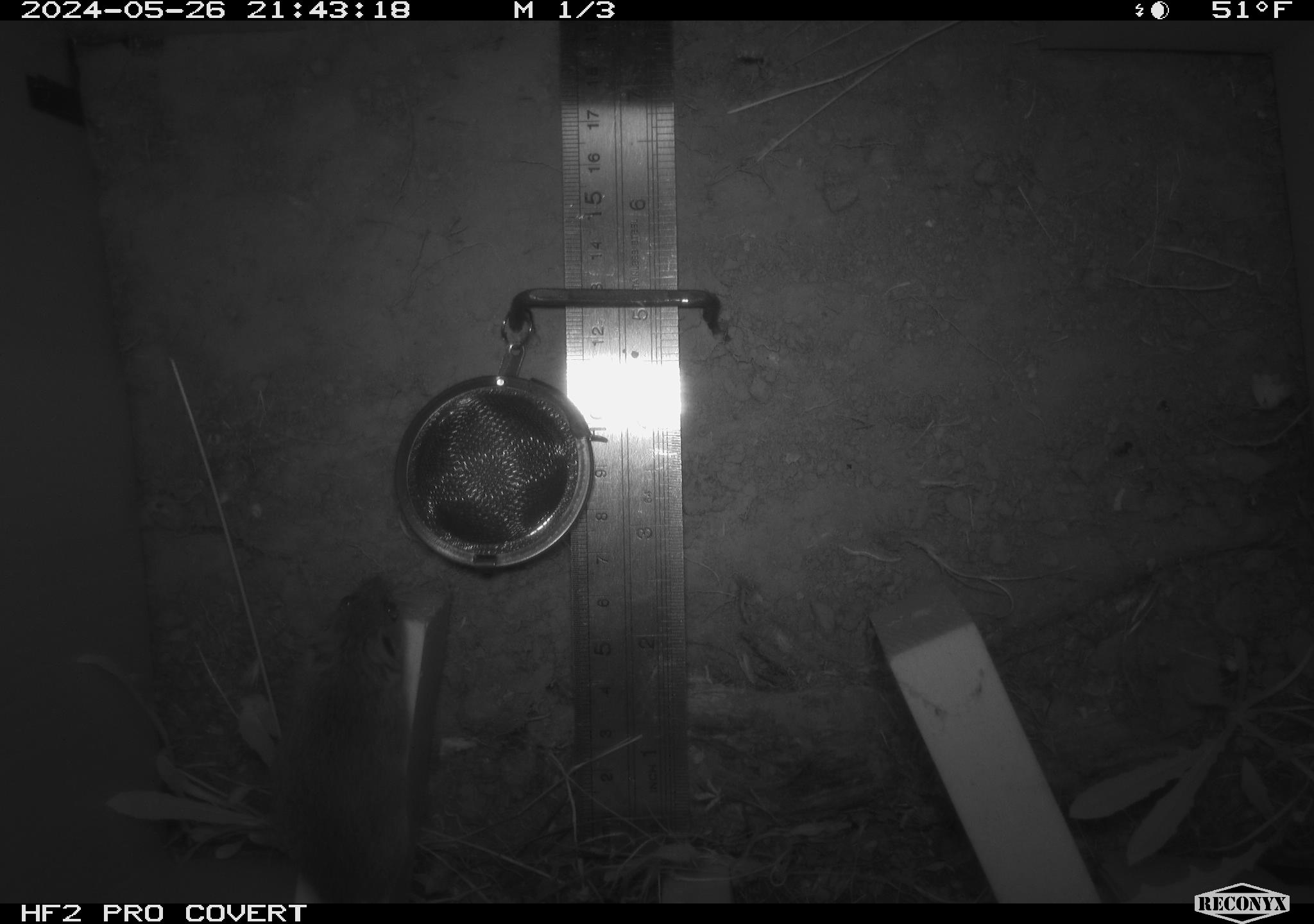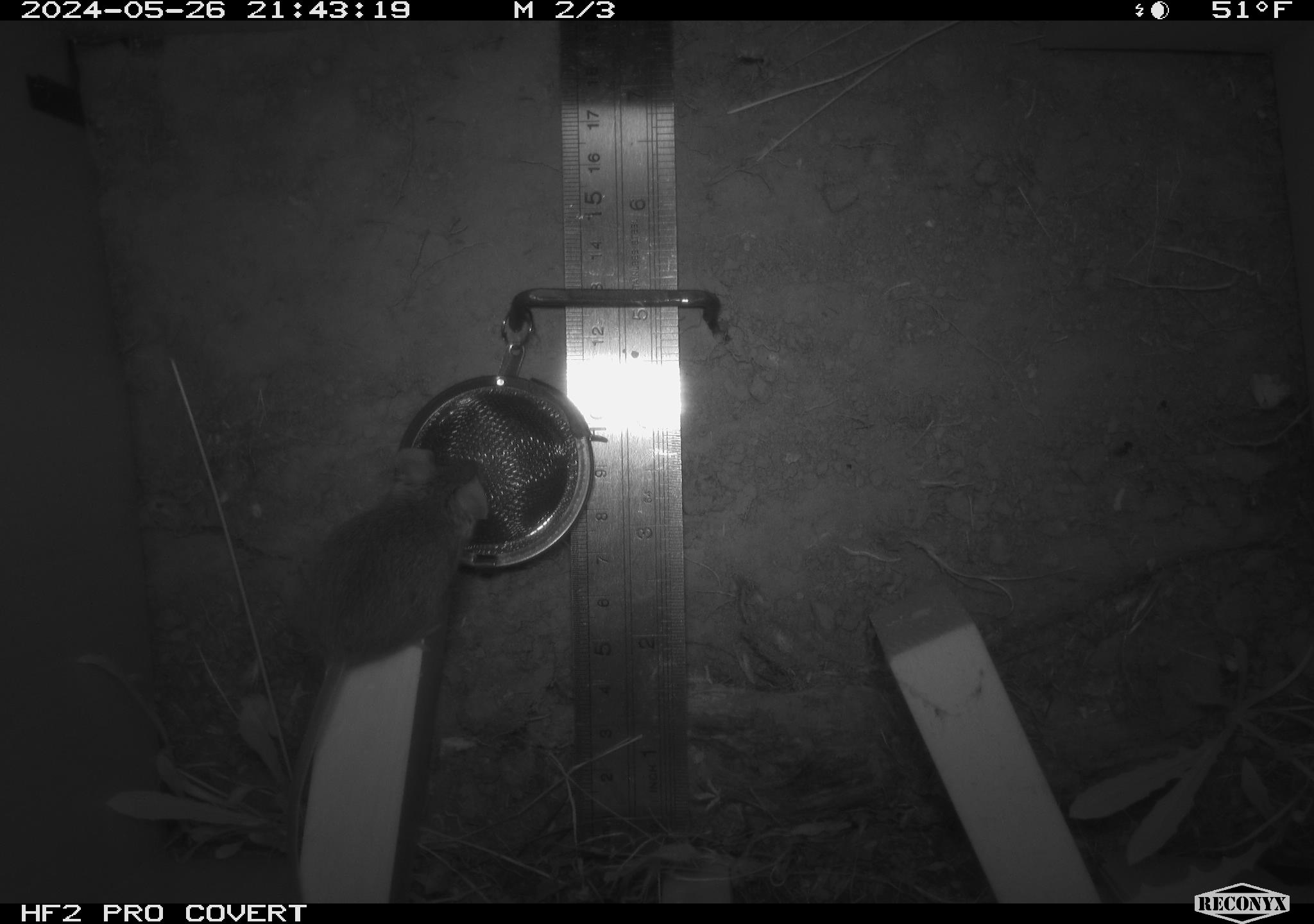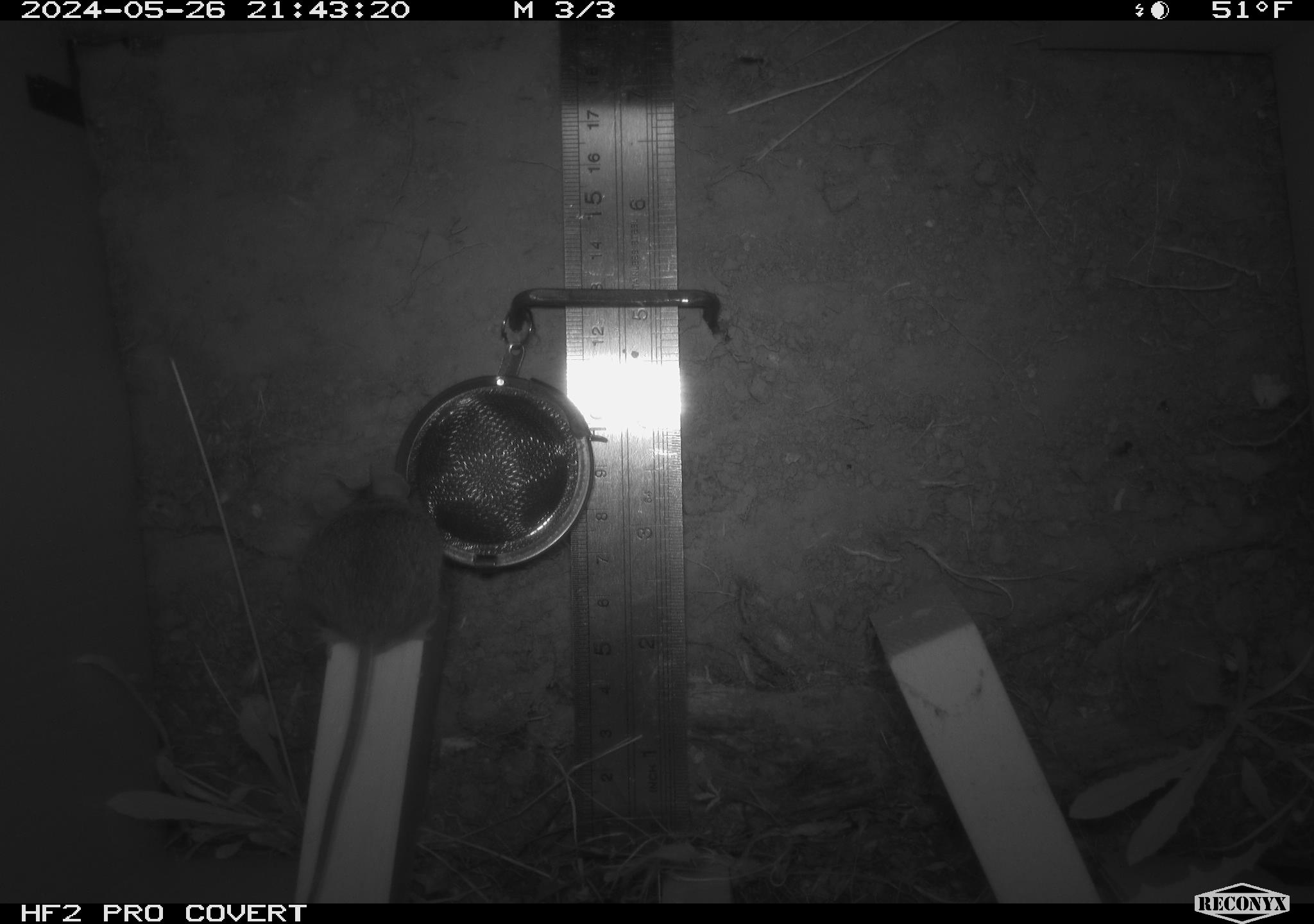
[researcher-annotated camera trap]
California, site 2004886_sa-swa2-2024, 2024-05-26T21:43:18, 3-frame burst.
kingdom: Animalia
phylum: Chordata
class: Mammalia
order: Rodentia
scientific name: Rodentia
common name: mouse species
Mouse species (Rodentia).